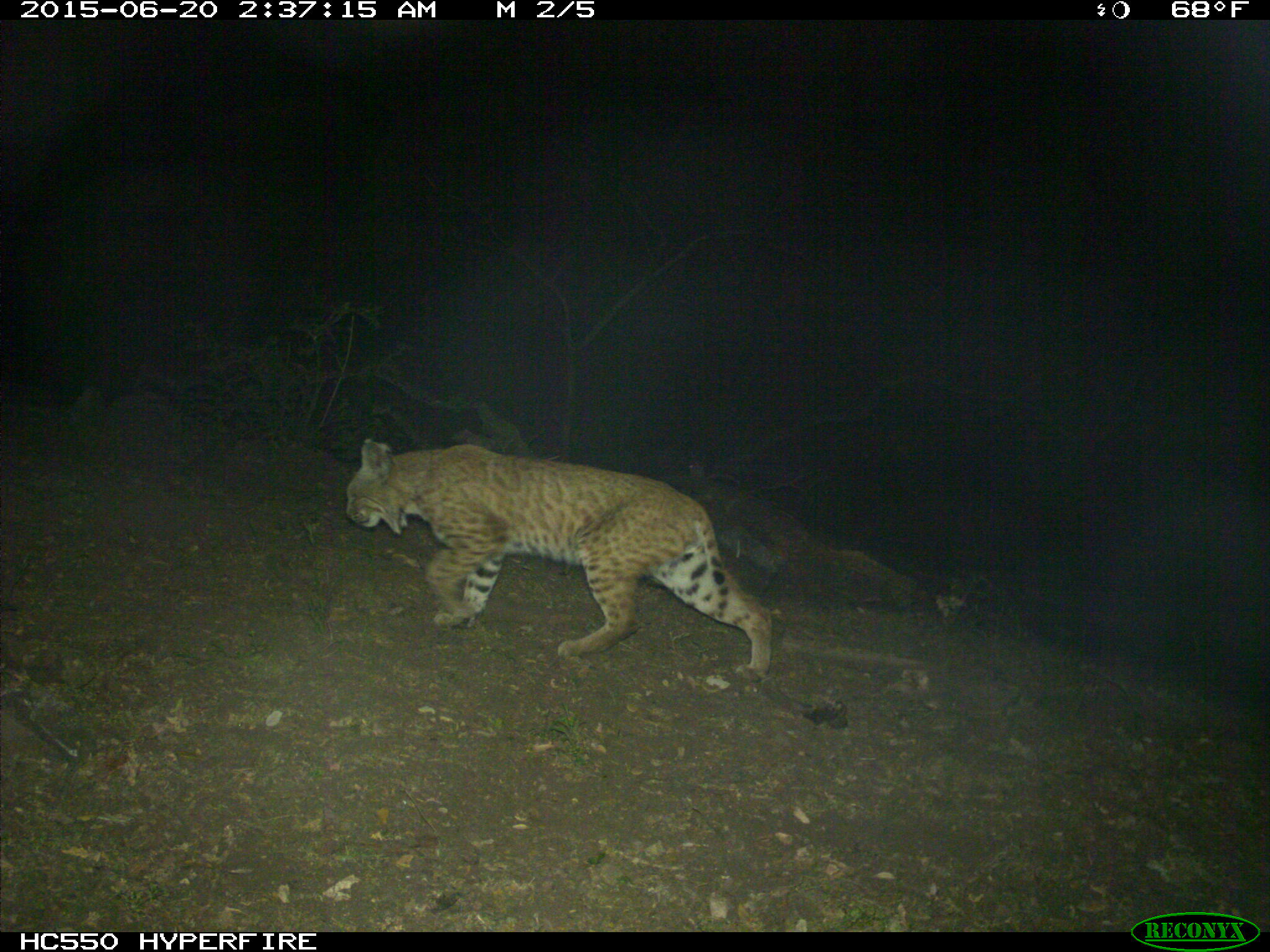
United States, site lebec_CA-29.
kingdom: Animalia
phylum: Chordata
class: Mammalia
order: Carnivora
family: Felidae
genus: Lynx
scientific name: Lynx rufus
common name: bobcat